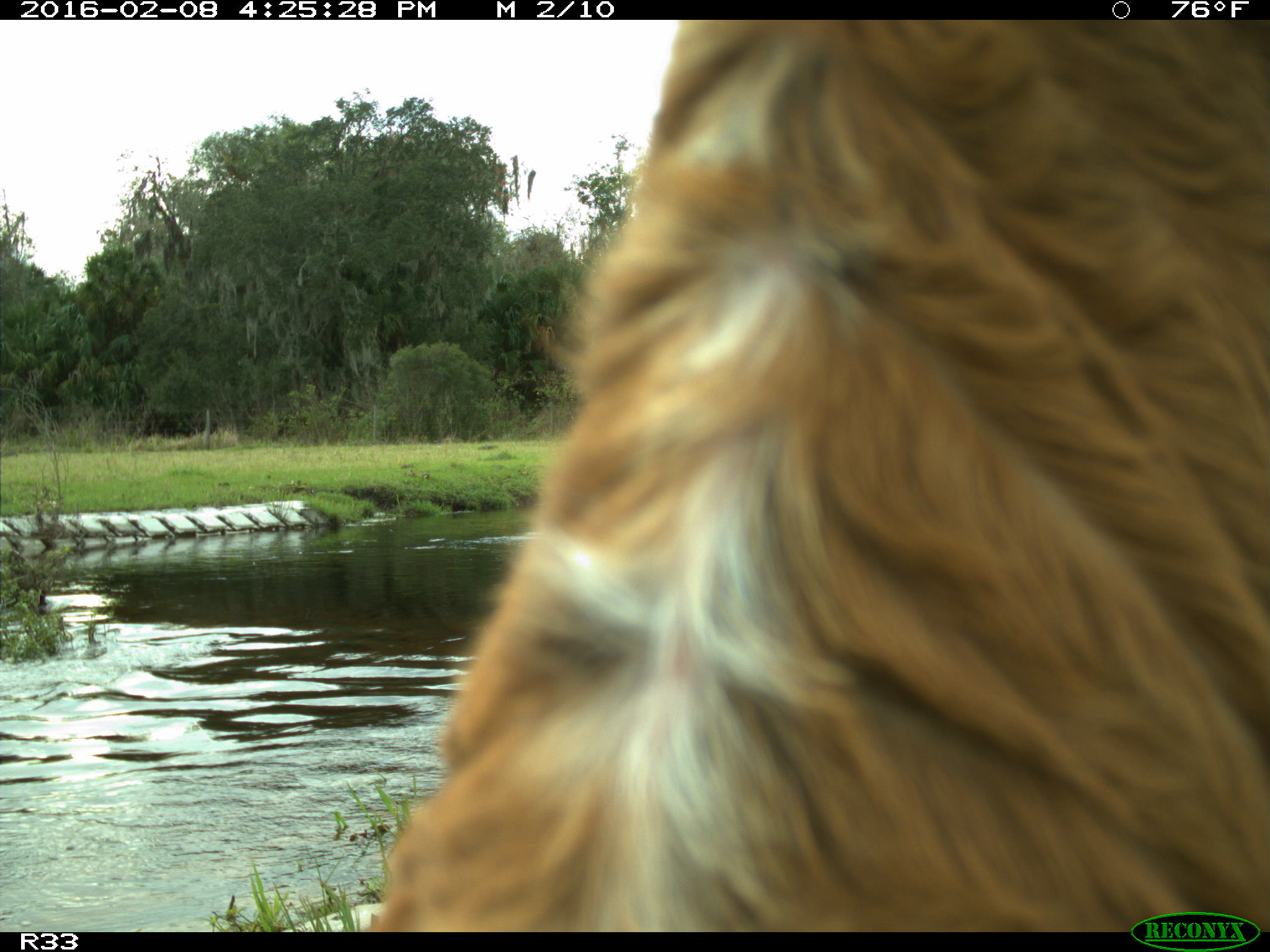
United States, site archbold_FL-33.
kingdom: Animalia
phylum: Chordata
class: Mammalia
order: Artiodactyla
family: Bovidae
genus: Bos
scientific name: Bos taurus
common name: domestic cow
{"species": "Bos taurus (domestic cow)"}